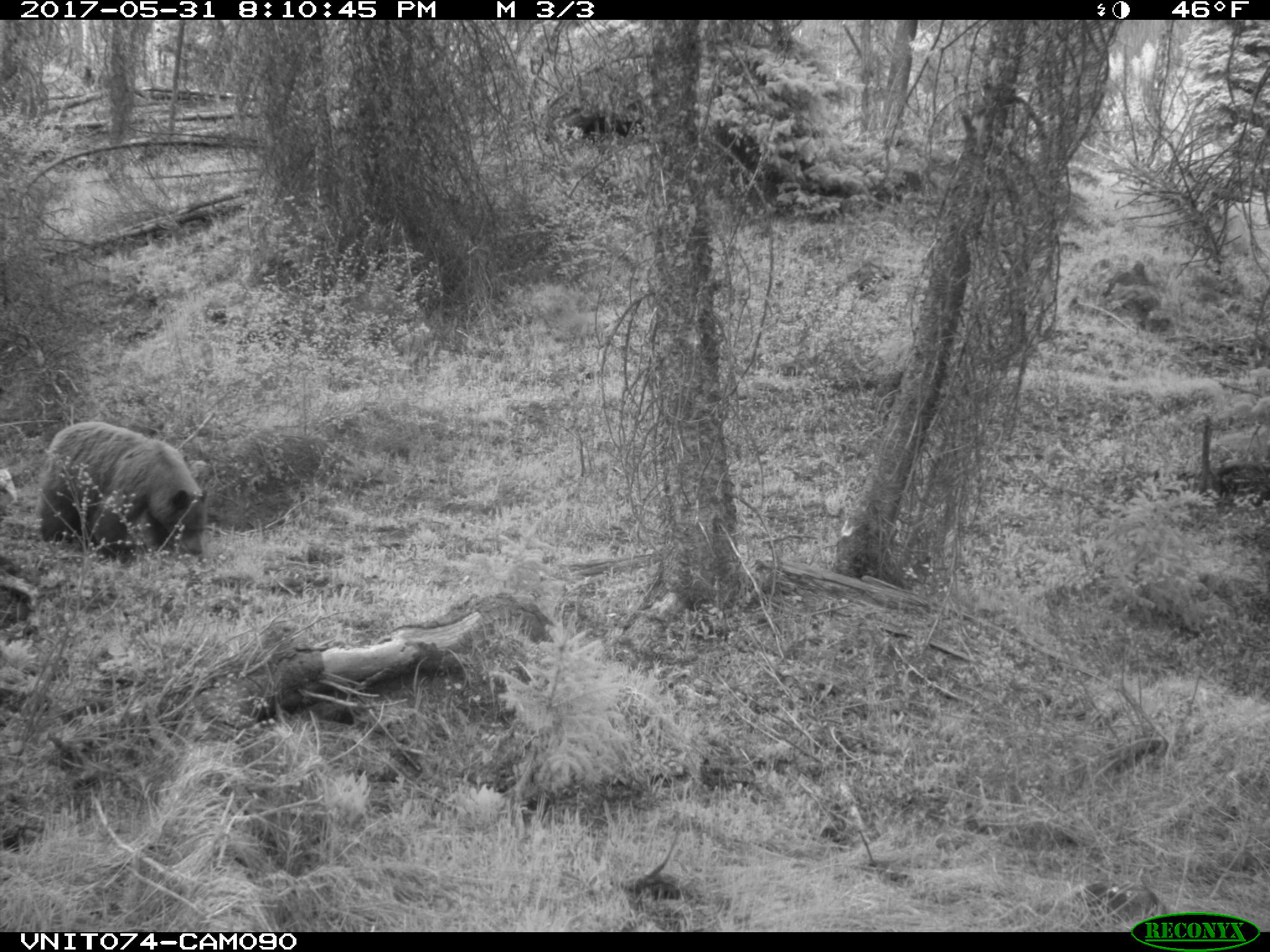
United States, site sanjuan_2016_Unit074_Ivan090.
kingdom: Animalia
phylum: Chordata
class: Mammalia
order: Carnivora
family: Ursidae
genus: Ursus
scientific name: Ursus americanus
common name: american black bear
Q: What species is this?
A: Ursus americanus (american black bear).